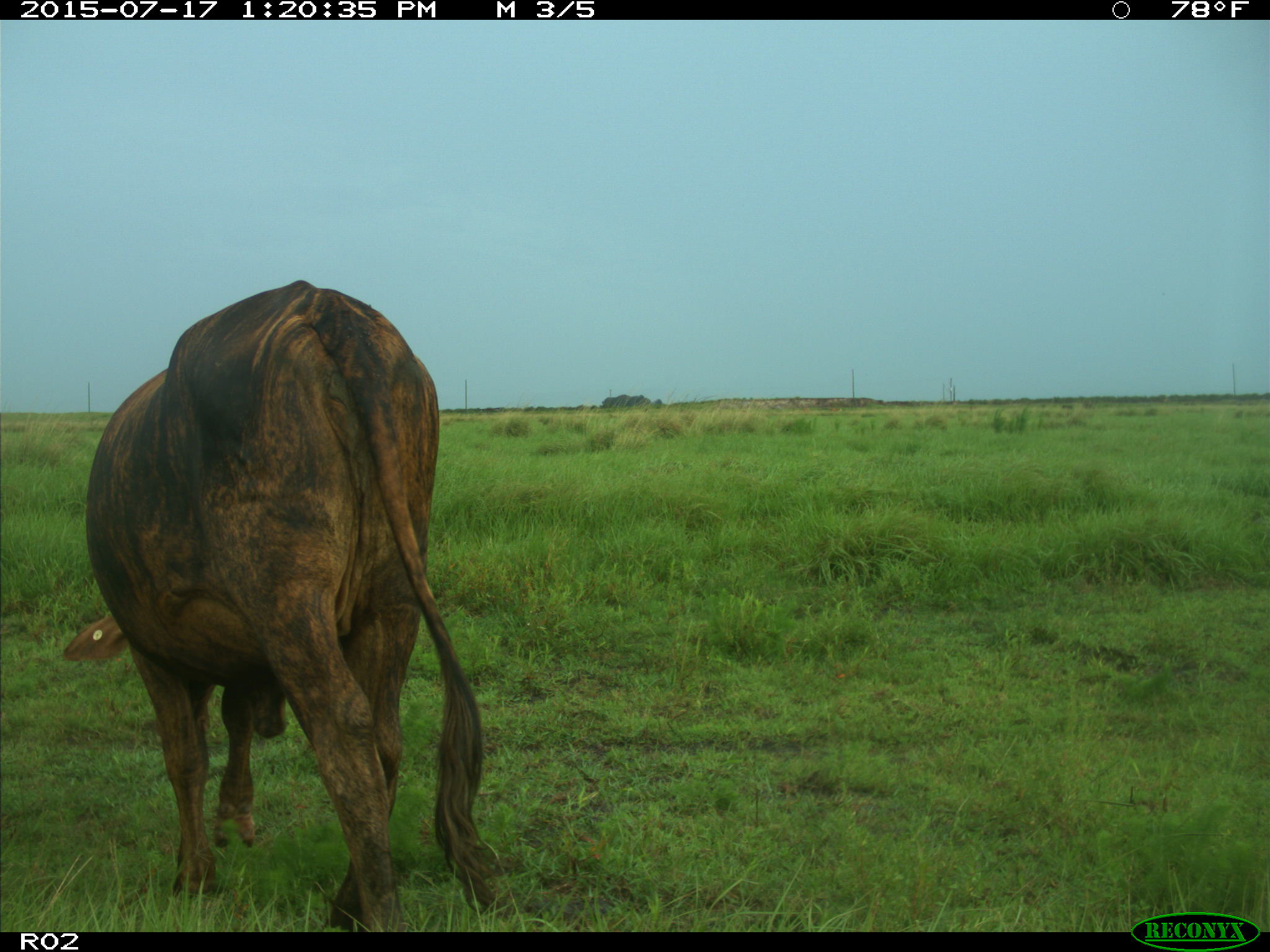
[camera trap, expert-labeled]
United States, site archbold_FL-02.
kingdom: Animalia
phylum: Chordata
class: Mammalia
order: Artiodactyla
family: Bovidae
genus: Bos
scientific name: Bos taurus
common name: domestic cow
Bos taurus (domestic cow).